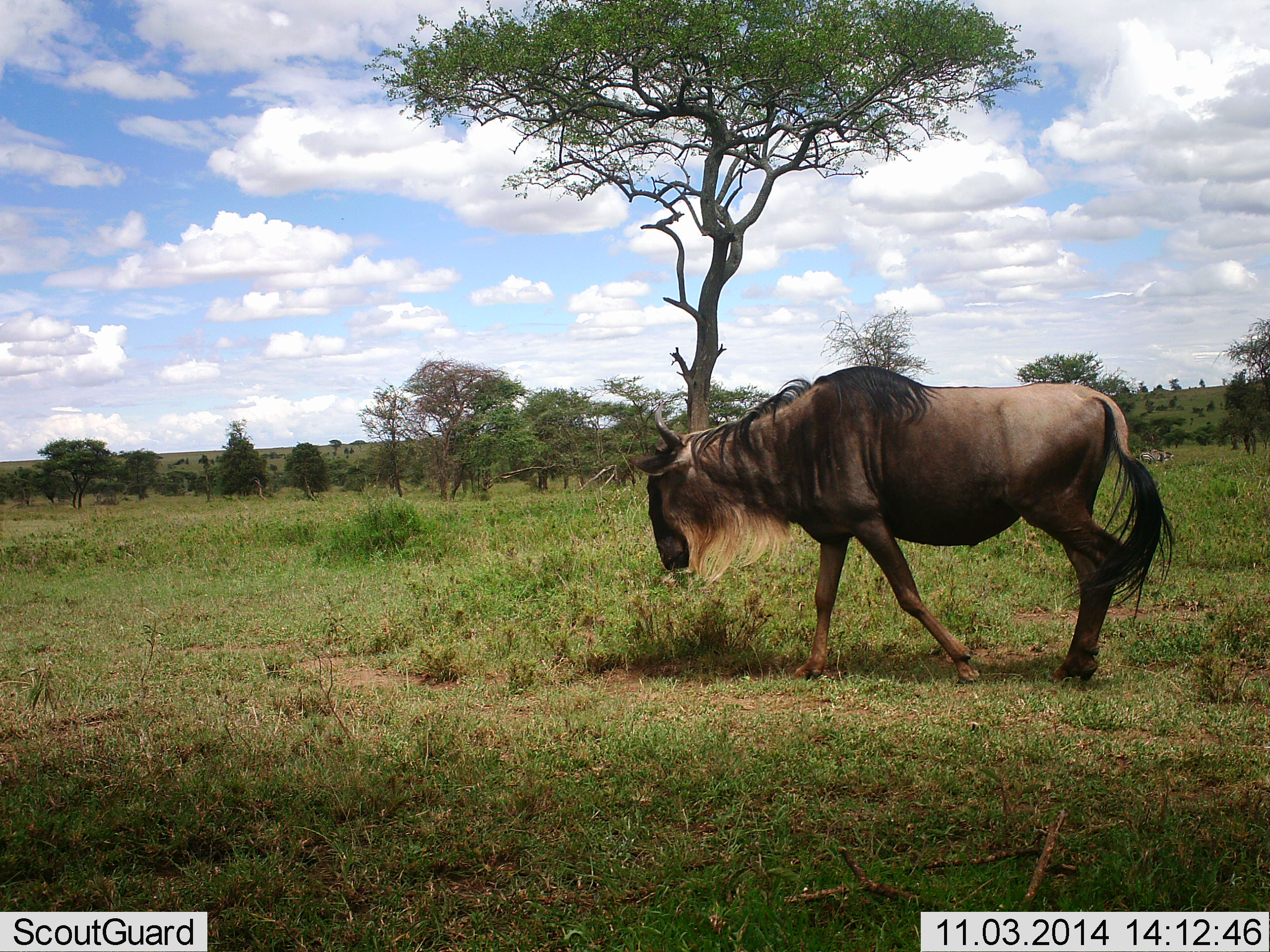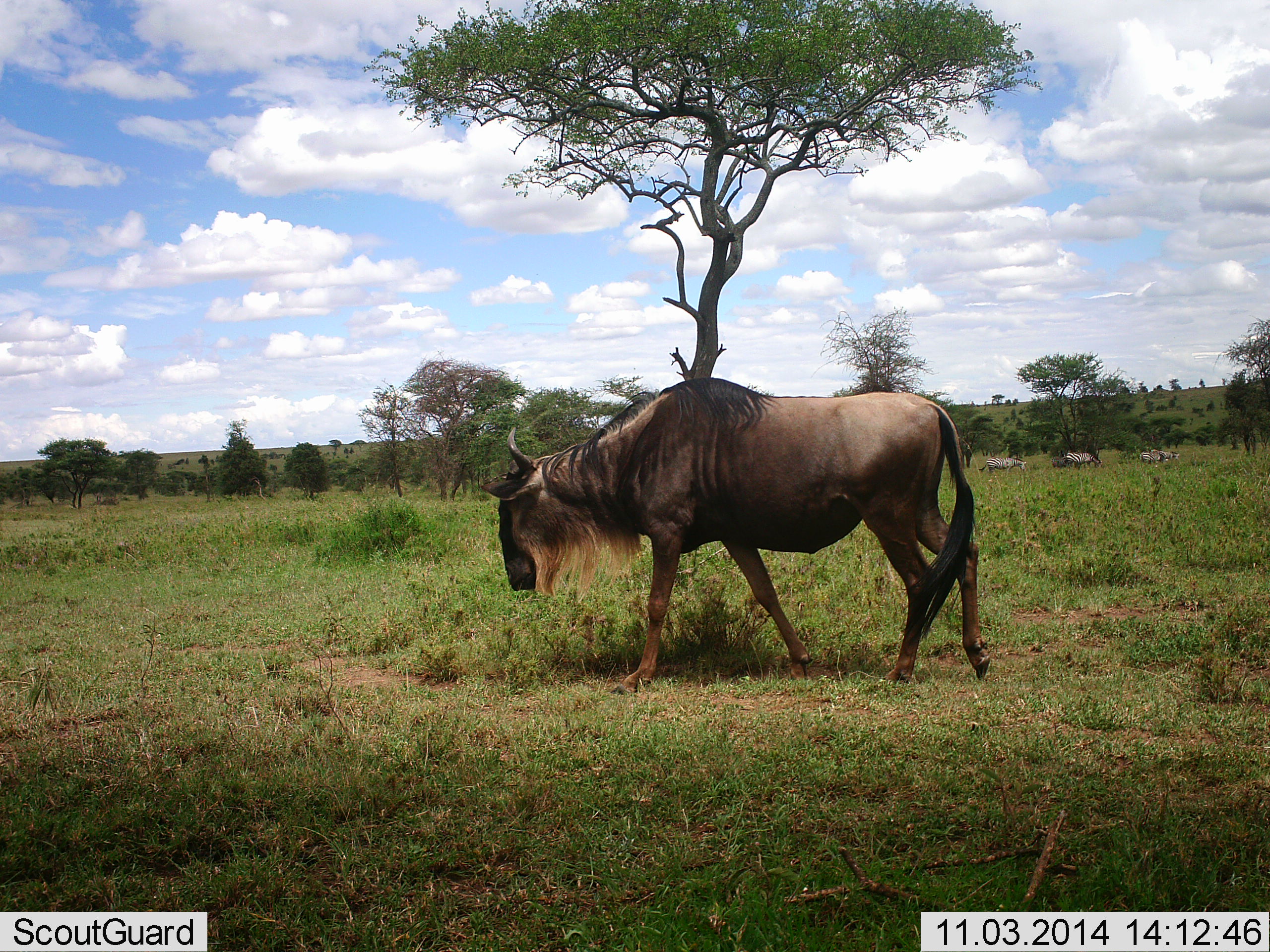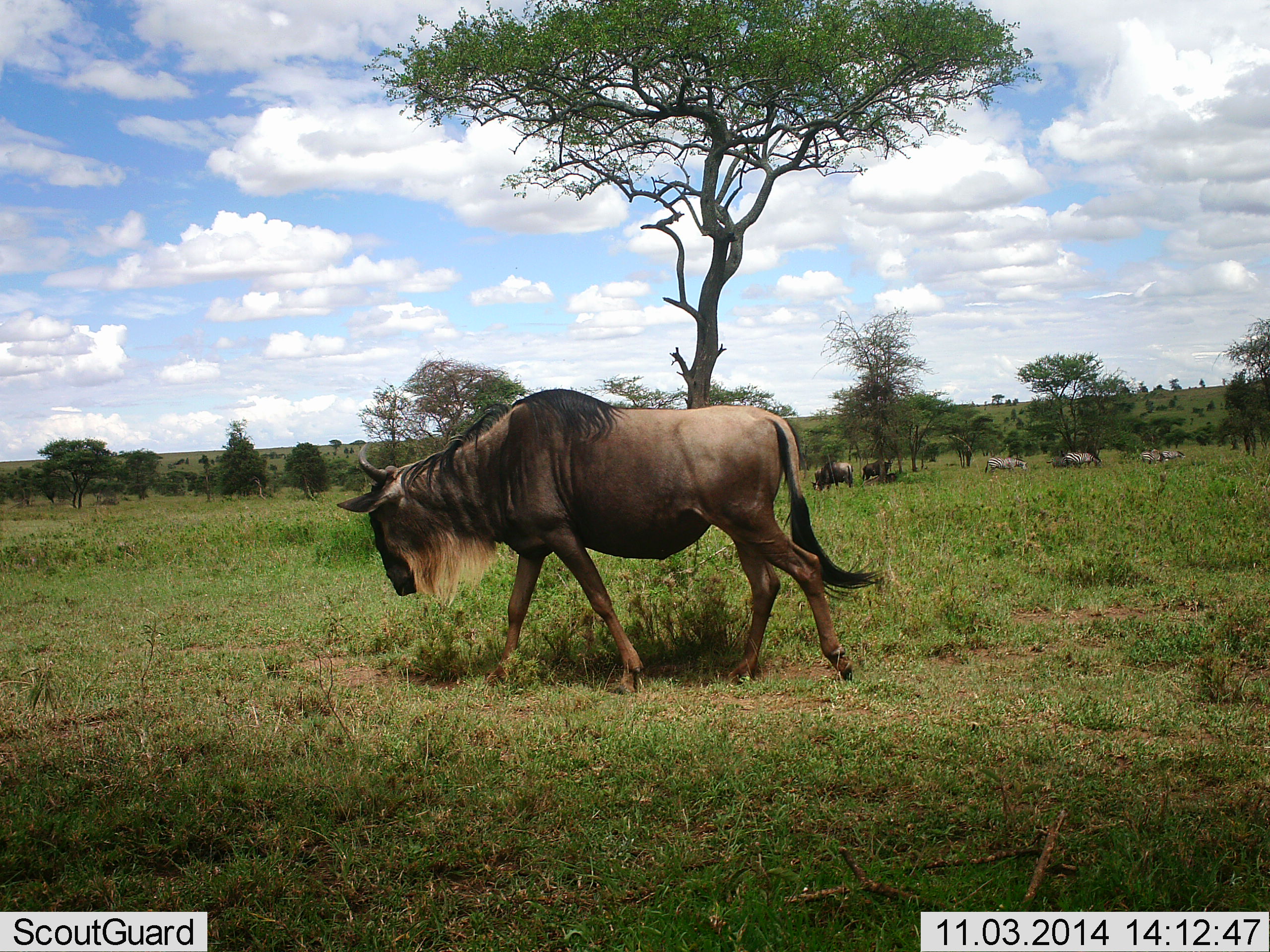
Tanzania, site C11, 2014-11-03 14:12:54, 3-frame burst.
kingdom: Animalia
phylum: Chordata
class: Mammalia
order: Artiodactyla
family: Bovidae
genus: Connochaetes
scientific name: Connochaetes taurinus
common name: blue wildebeest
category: wildebeest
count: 1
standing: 36%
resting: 0%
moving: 100%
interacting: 0%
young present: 0%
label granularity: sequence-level